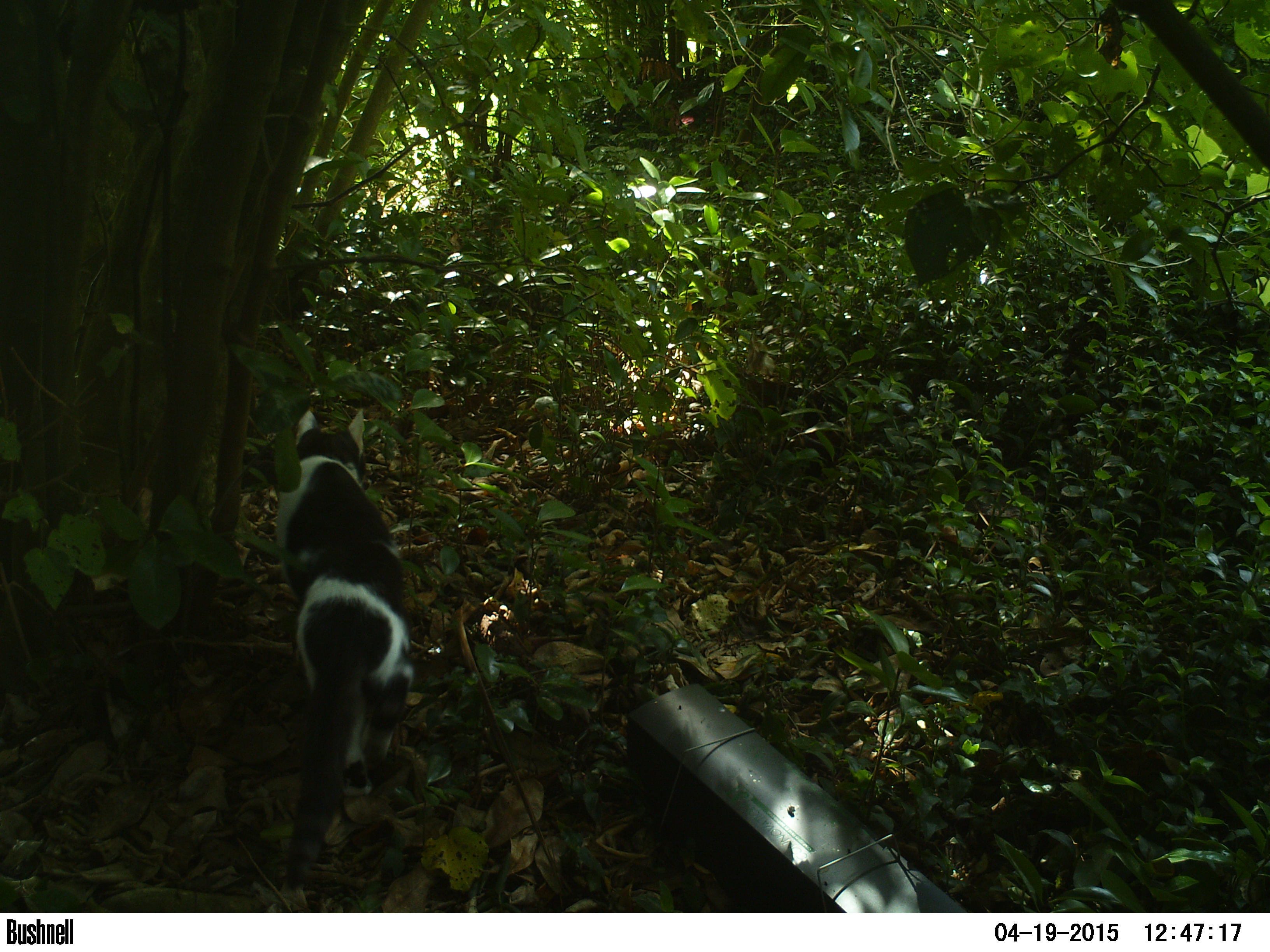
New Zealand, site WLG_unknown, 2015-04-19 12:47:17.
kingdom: Animalia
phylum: Chordata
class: Mammalia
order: Carnivora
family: Felidae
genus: Felis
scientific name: Felis catus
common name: domestic cat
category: cat